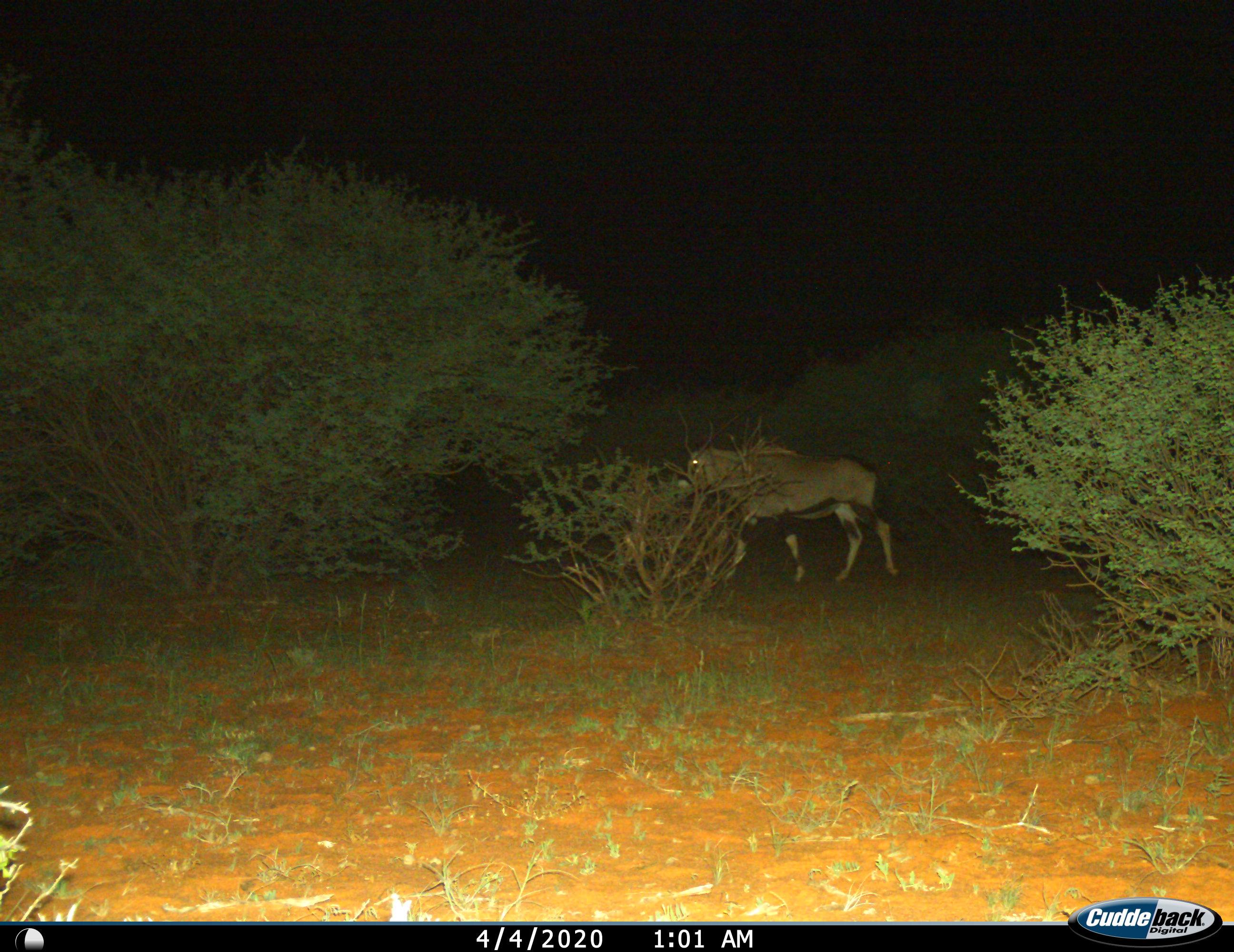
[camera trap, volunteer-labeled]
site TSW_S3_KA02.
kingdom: Animalia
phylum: Chordata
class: Mammalia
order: Artiodactyla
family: Bovidae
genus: Oryx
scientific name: Oryx gazella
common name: gemsbok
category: oryx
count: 1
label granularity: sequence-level